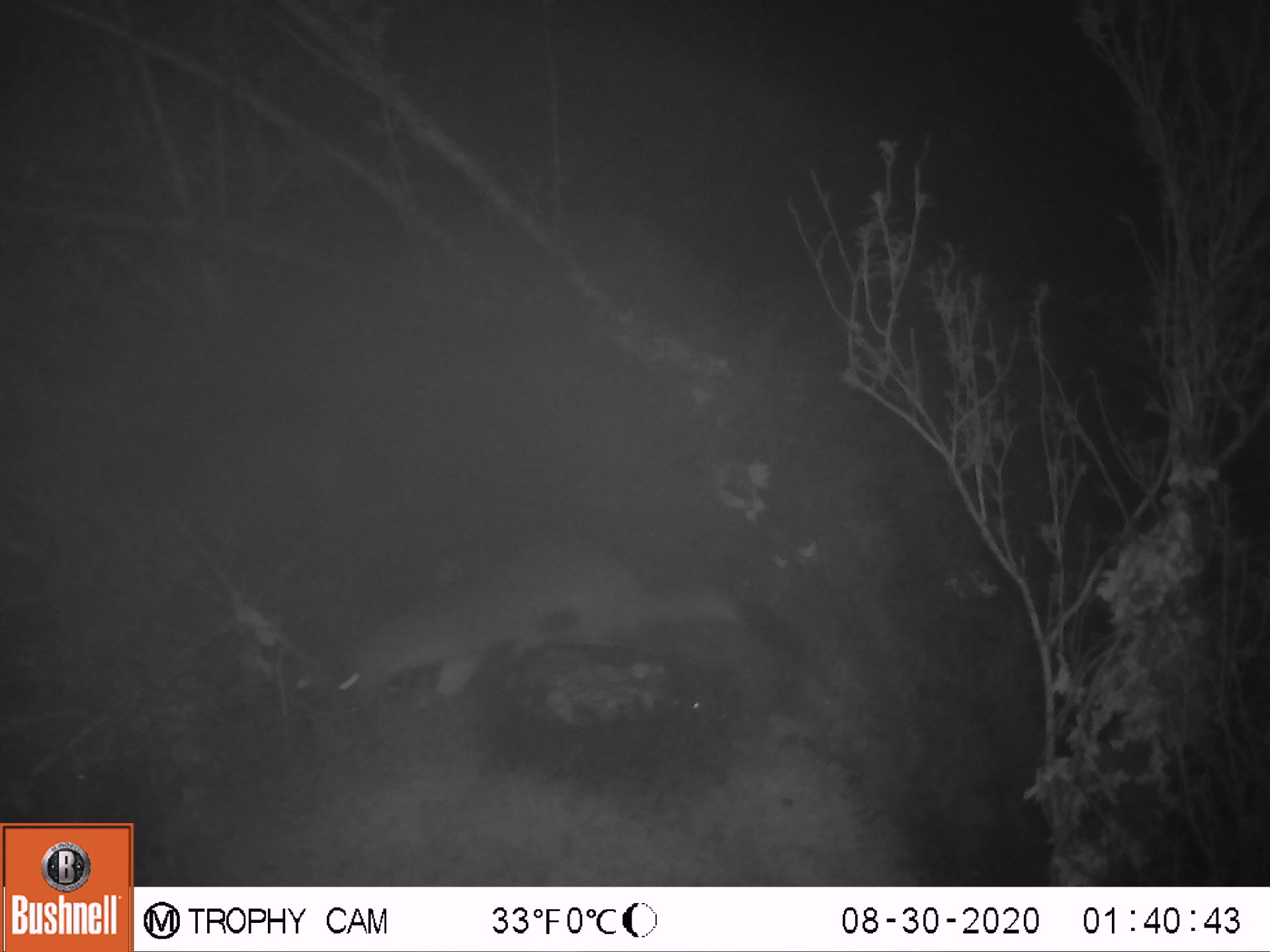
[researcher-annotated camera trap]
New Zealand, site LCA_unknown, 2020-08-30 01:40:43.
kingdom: Animalia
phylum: Chordata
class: Mammalia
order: Carnivora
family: Mustelidae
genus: Mustela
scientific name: Mustela erminea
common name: stoat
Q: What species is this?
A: Stoat (Mustela erminea).